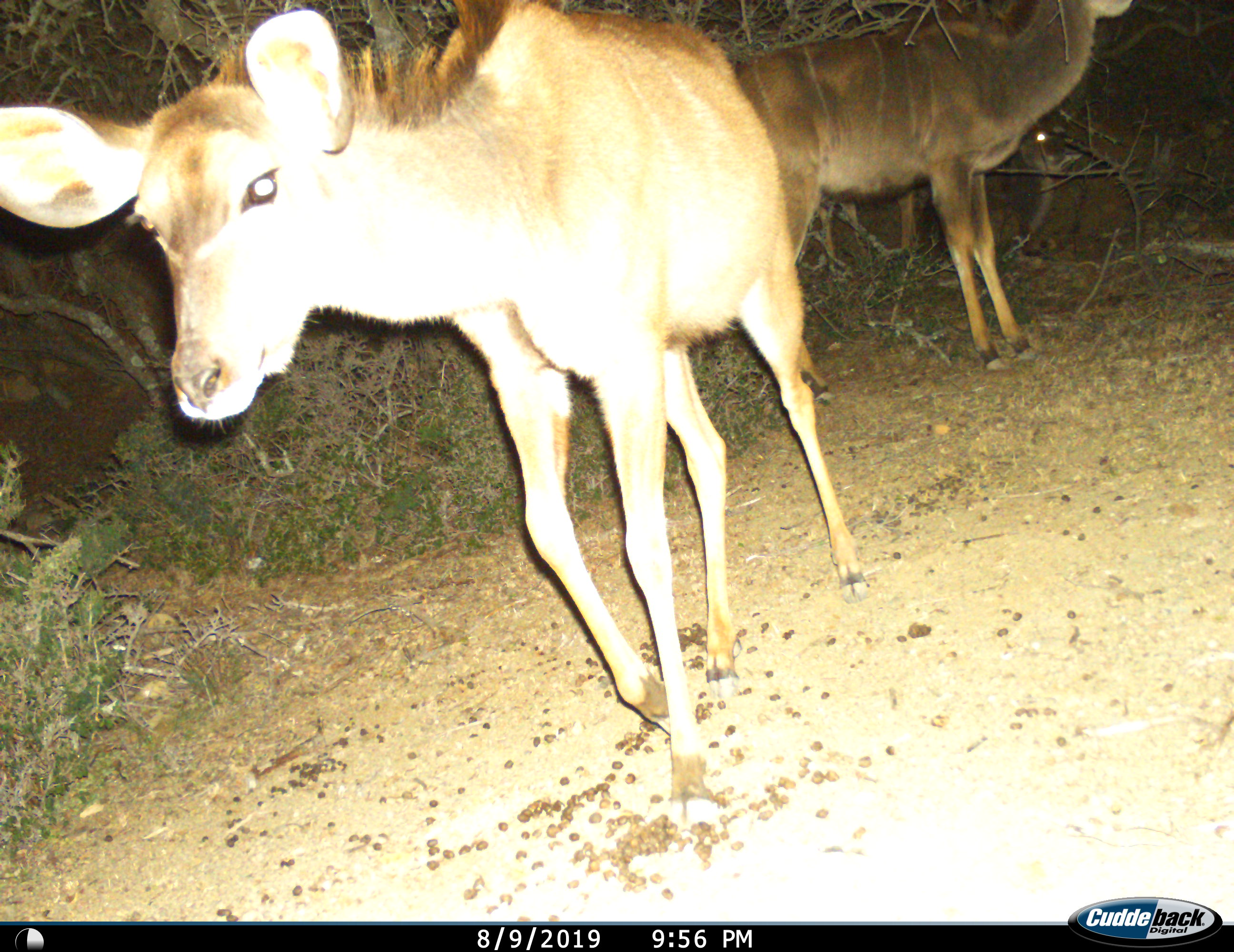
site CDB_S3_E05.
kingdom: Animalia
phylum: Chordata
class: Mammalia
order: Artiodactyla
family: Bovidae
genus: Tragelaphus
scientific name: Tragelaphus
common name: kudu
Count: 2.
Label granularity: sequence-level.